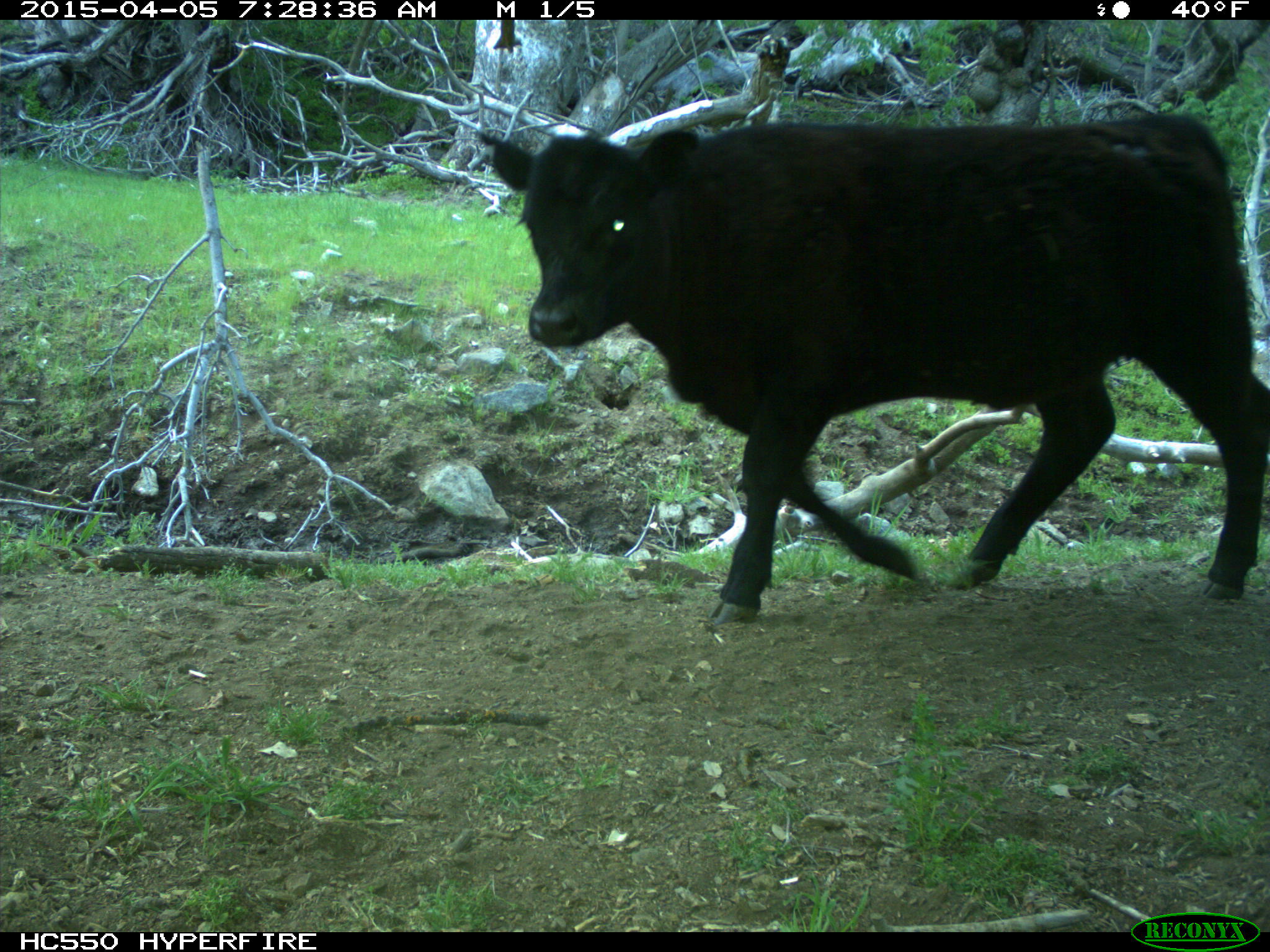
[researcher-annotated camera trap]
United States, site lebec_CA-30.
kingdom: Animalia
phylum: Chordata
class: Mammalia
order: Artiodactyla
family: Bovidae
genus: Bos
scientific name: Bos taurus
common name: domestic cow